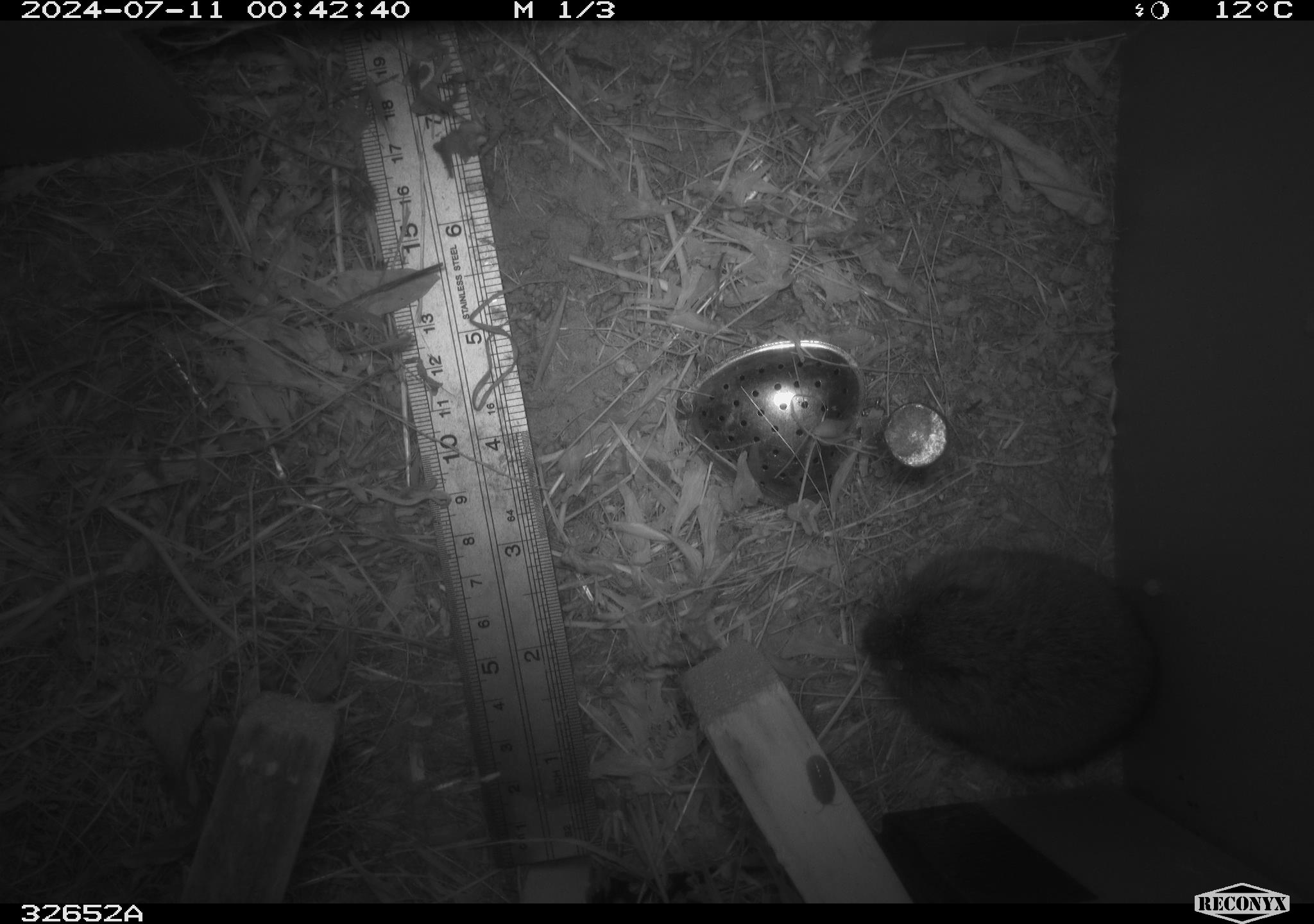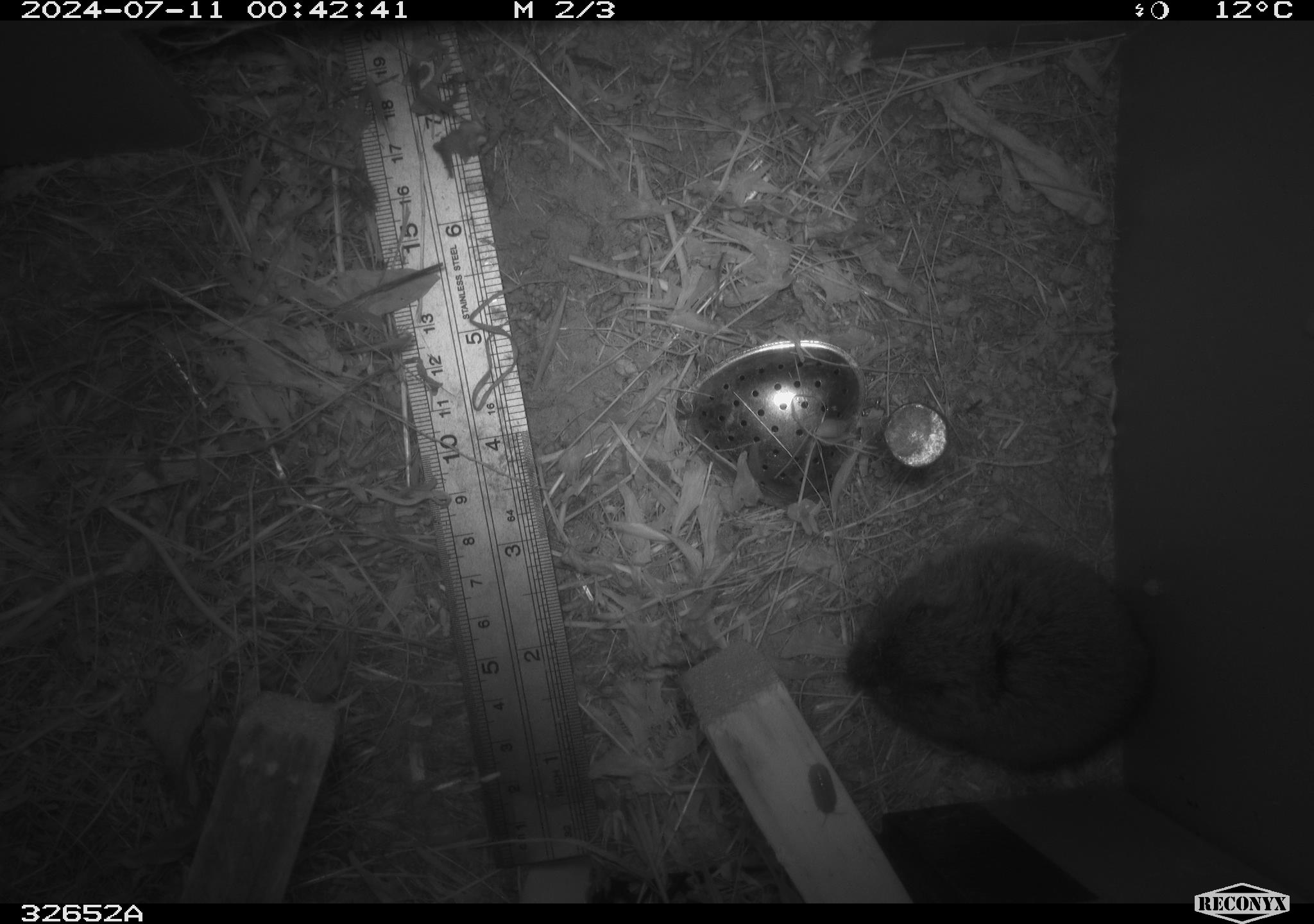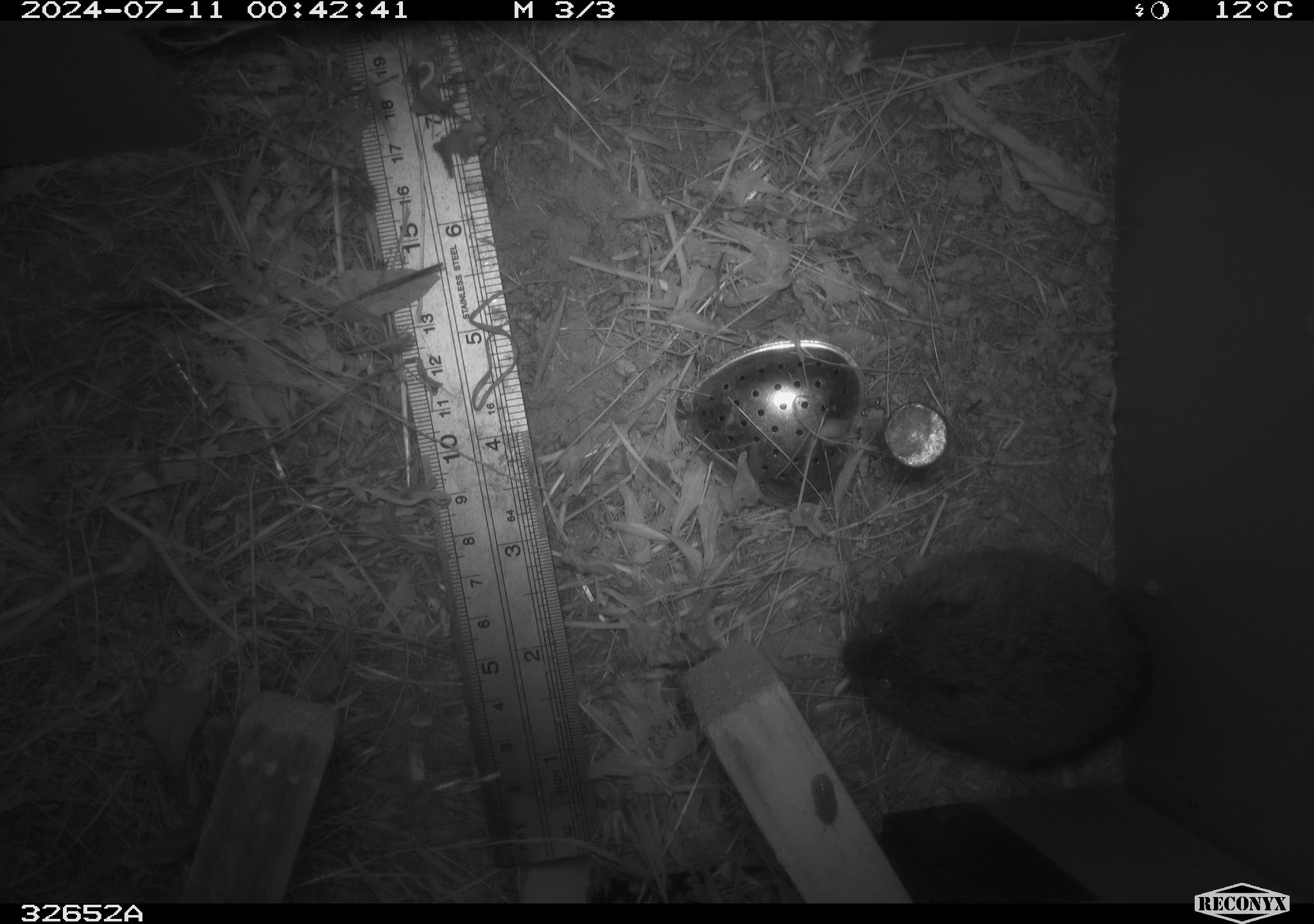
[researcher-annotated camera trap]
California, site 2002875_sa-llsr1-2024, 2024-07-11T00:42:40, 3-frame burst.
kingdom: Animalia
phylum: Chordata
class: Mammalia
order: Rodentia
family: Cricetidae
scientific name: Arvicolinae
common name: voles, lemmings, and muskrats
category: arvicolinae subfamily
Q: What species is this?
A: Arvicolinae subfamily (voles, lemmings, and muskrats) (Arvicolinae).